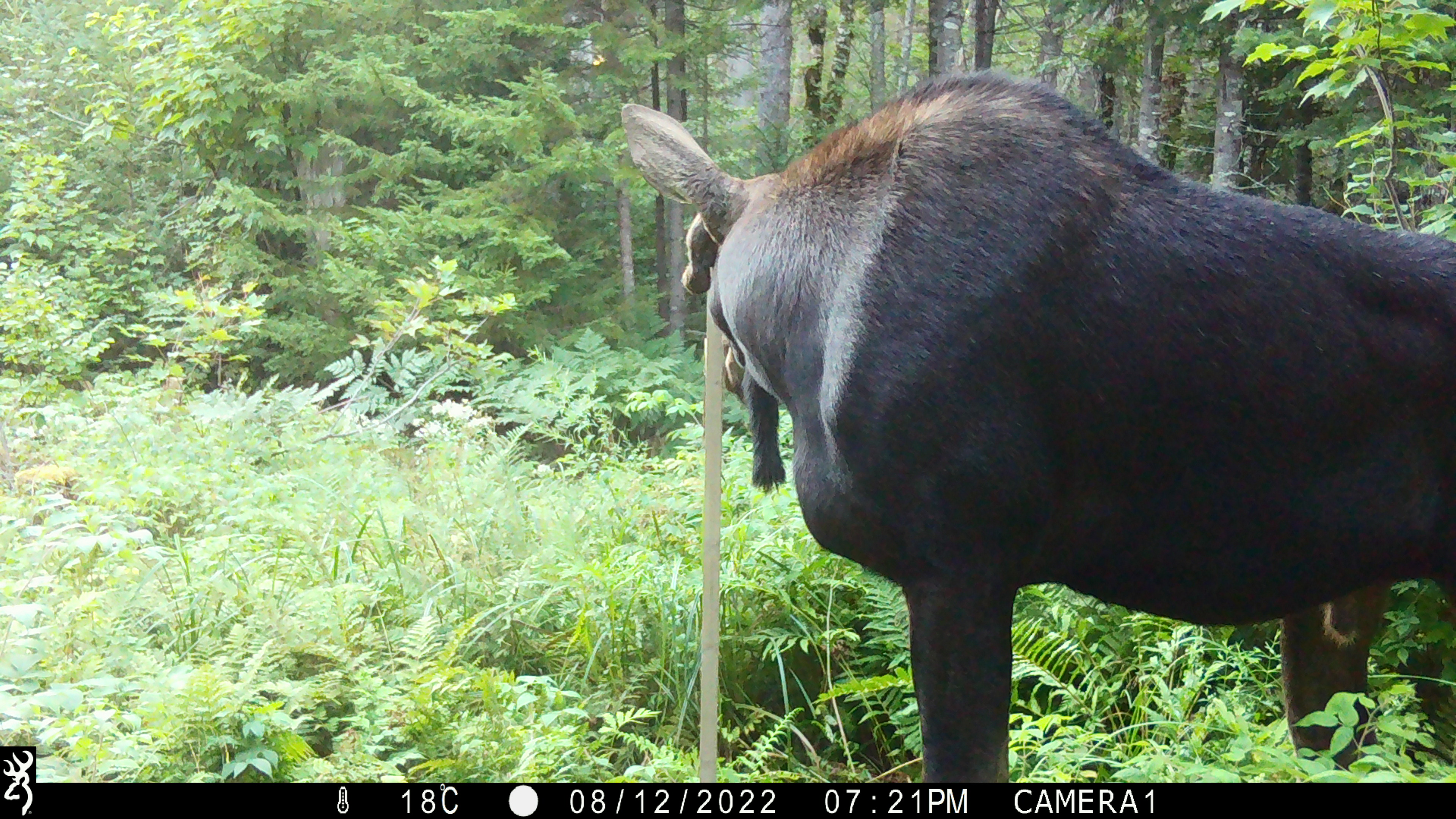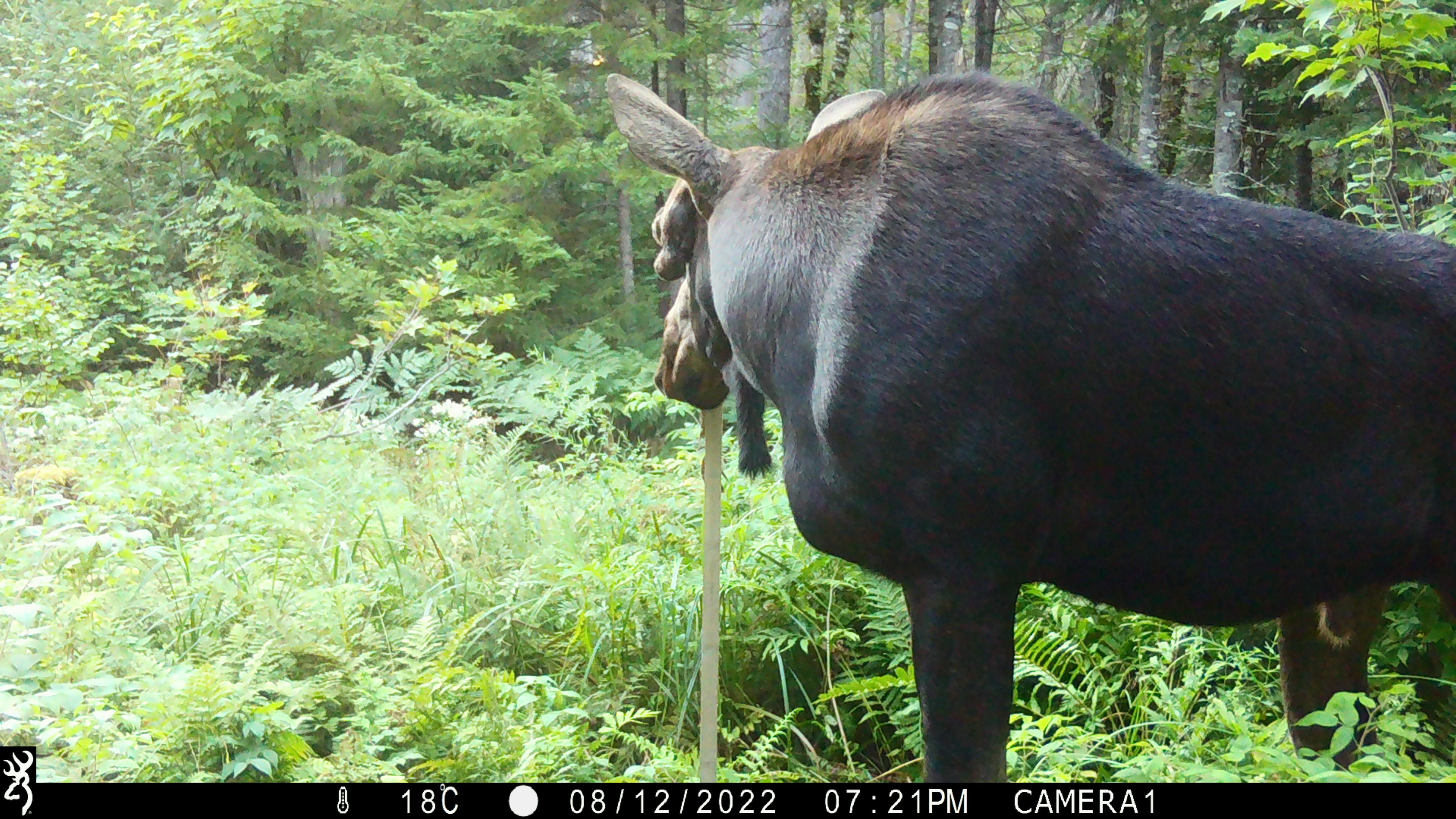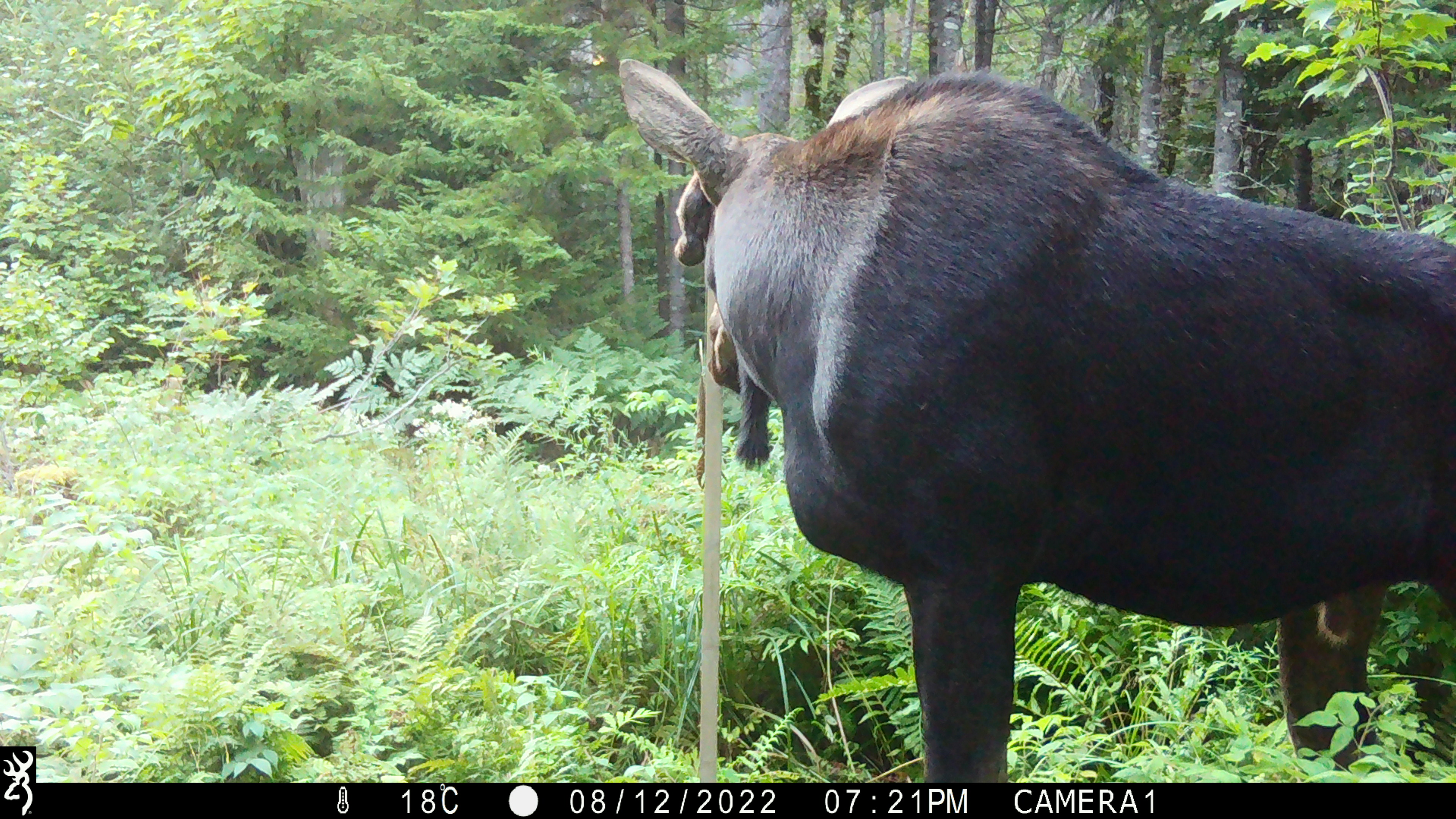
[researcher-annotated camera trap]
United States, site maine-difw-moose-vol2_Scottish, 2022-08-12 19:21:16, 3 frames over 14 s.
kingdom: Animalia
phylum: Chordata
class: Mammalia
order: Artiodactyla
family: Cervidae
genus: Alces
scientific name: Alces alces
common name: moose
Moose (Alces alces).